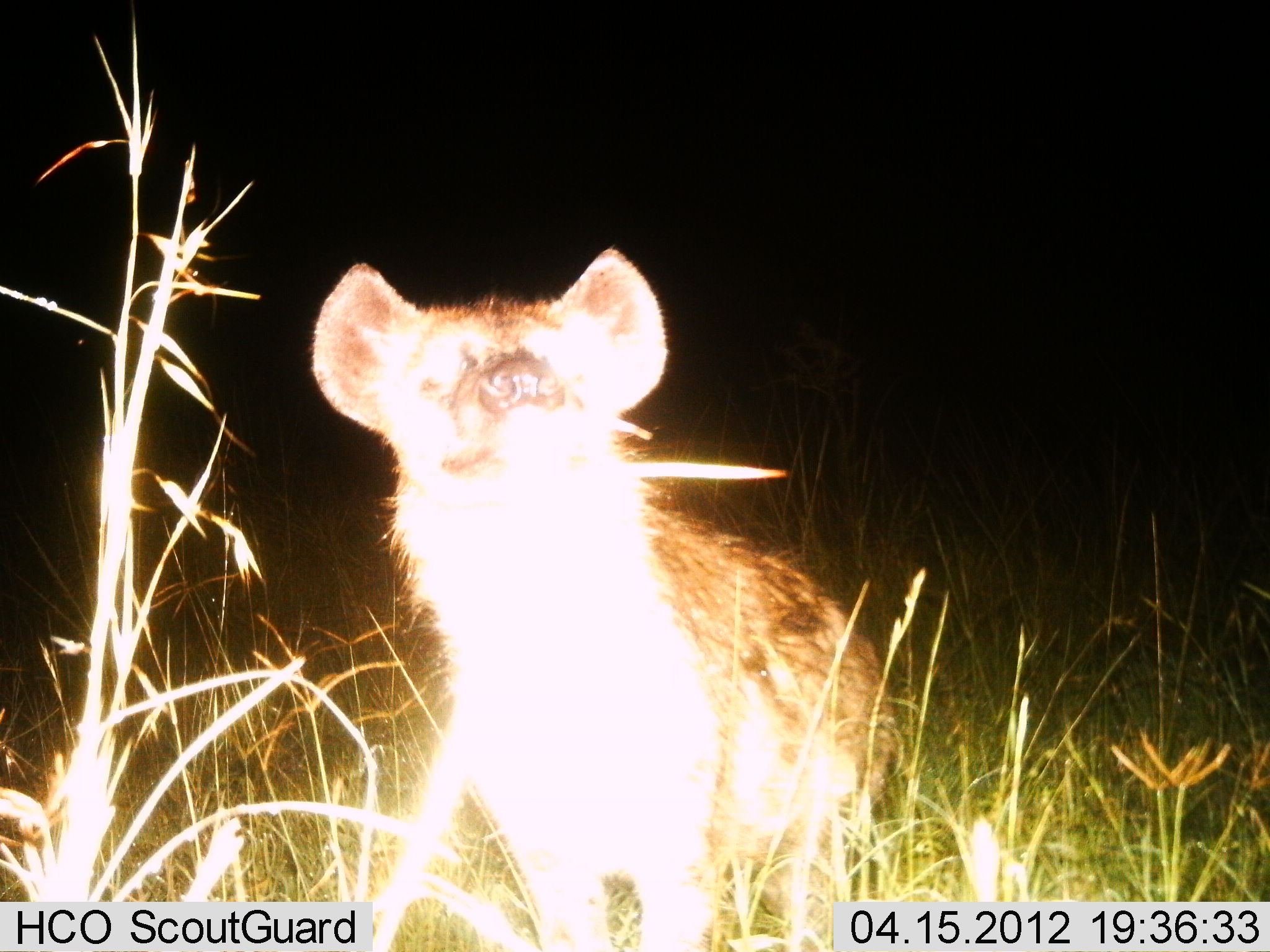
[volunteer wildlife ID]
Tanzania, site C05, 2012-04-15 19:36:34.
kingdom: Animalia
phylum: Chordata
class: Mammalia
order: Carnivora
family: Hyaenidae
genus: Crocuta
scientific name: Crocuta crocuta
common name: spotted hyena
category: hyenaspotted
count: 1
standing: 87%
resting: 7%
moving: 0%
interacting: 7%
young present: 0%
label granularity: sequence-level